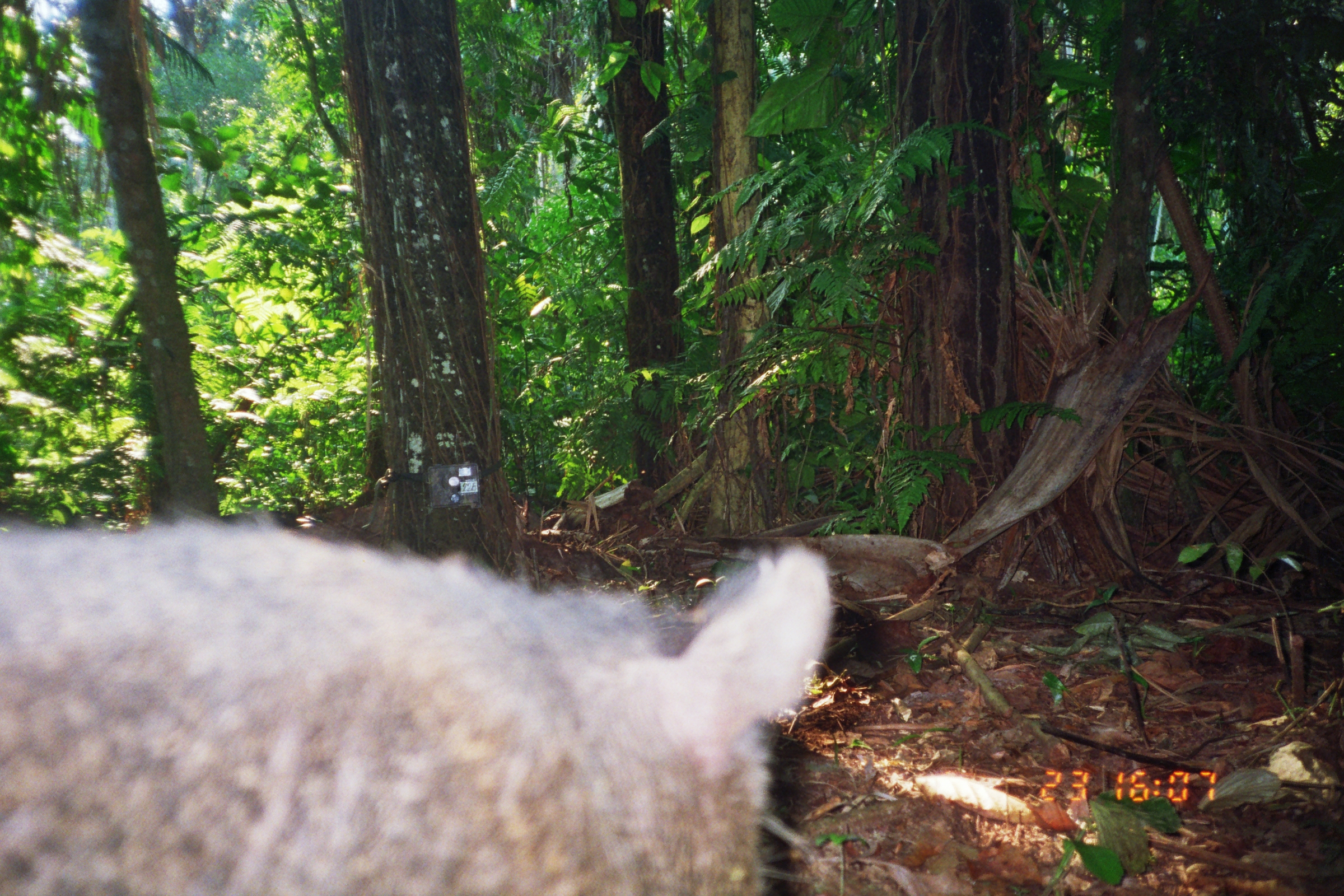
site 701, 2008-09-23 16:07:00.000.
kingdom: Animalia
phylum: Chordata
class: Mammalia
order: Artiodactyla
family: Tayassuidae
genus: Pecari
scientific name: Pecari tajacu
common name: collared peccary